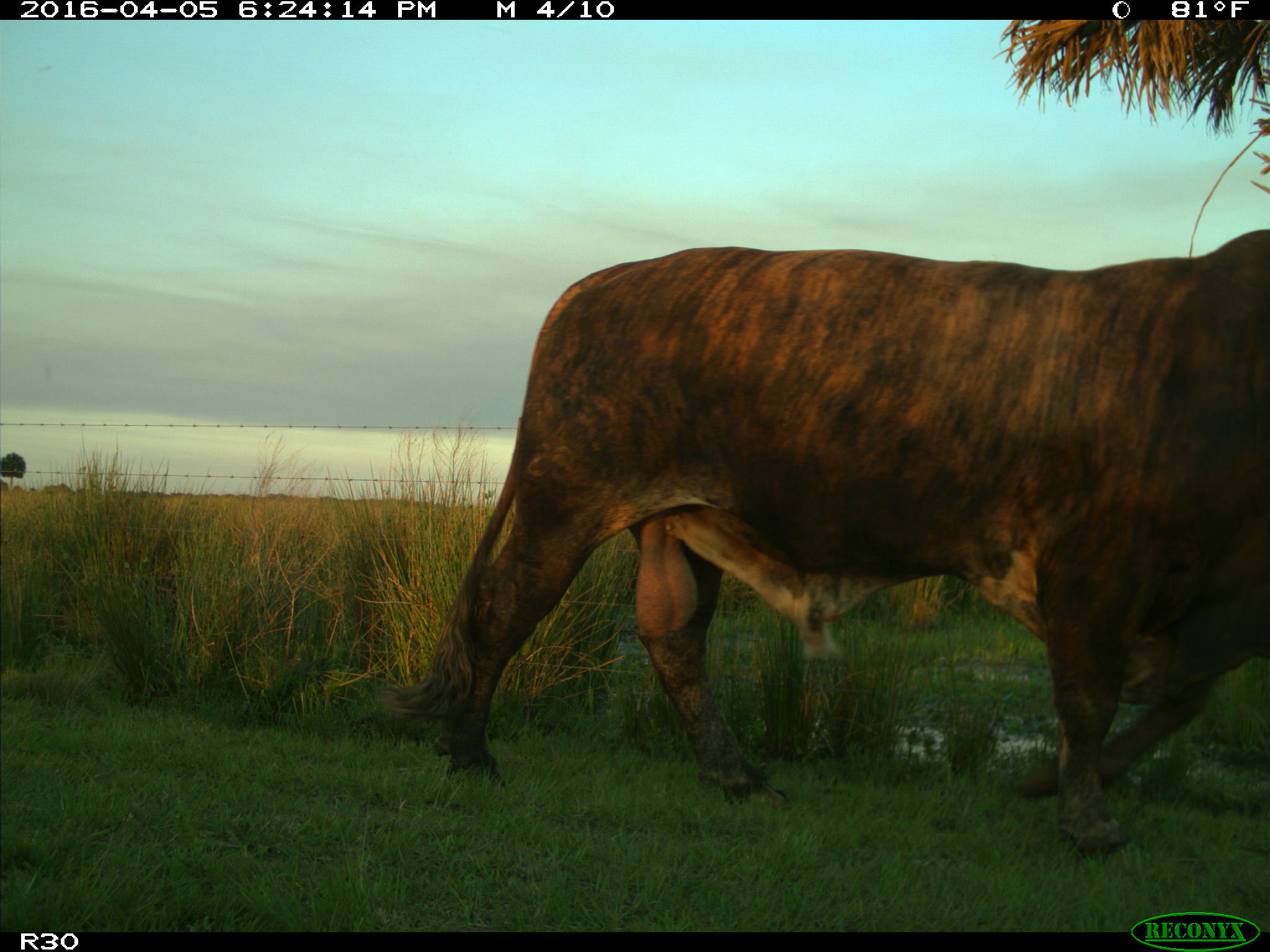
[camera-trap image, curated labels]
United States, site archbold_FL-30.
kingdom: Animalia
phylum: Chordata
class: Mammalia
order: Artiodactyla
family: Bovidae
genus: Bos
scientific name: Bos taurus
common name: domestic cow